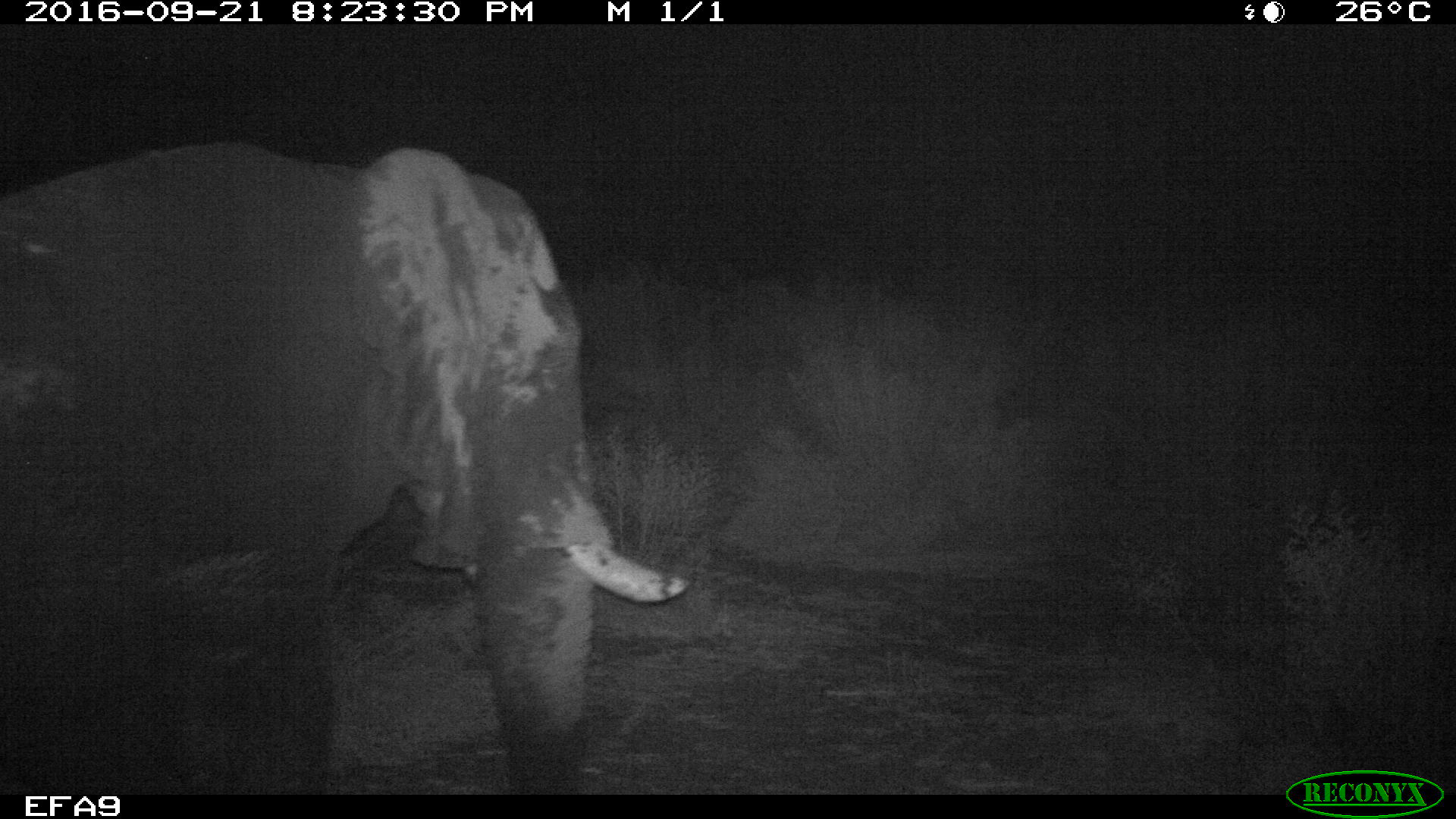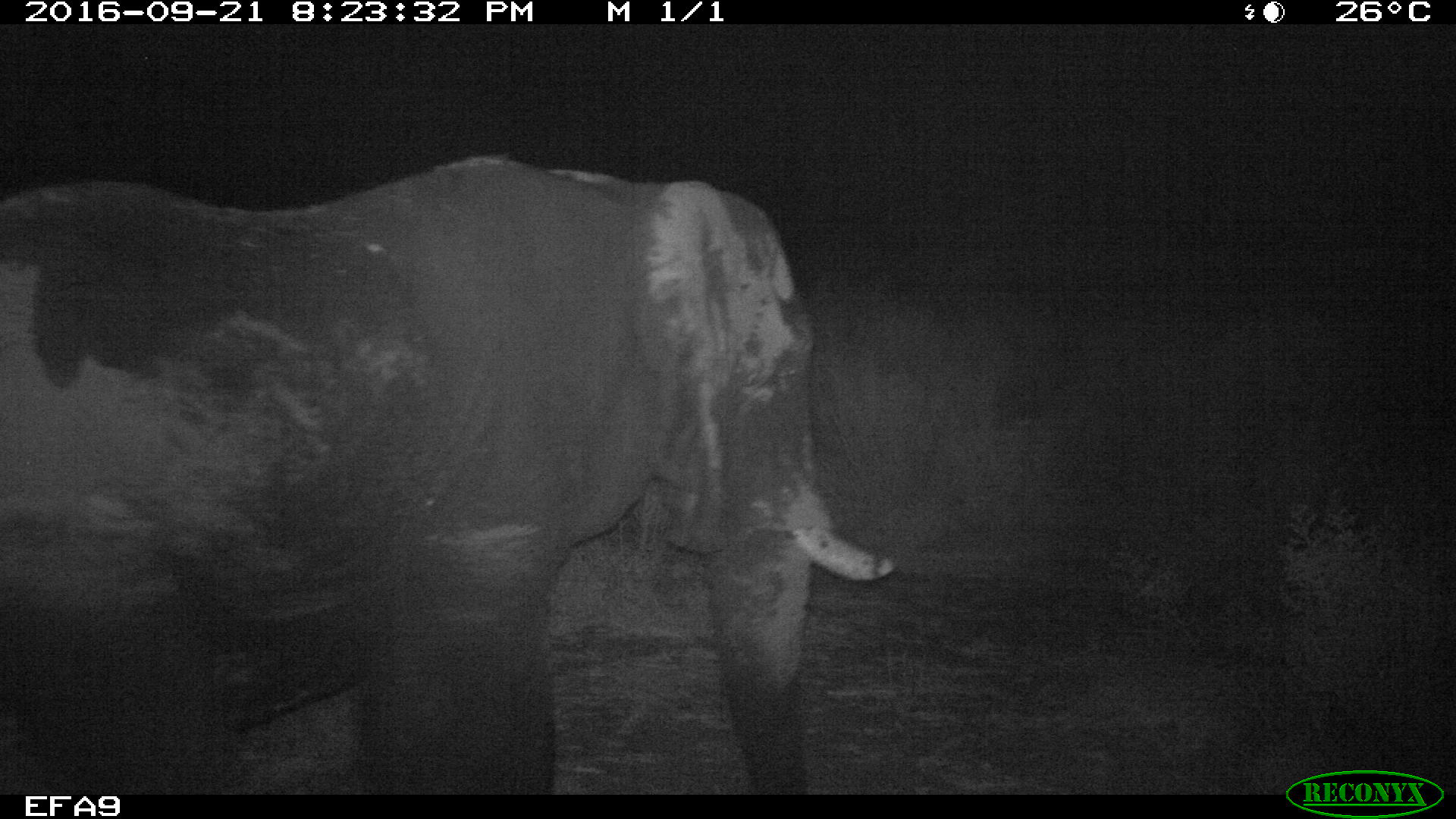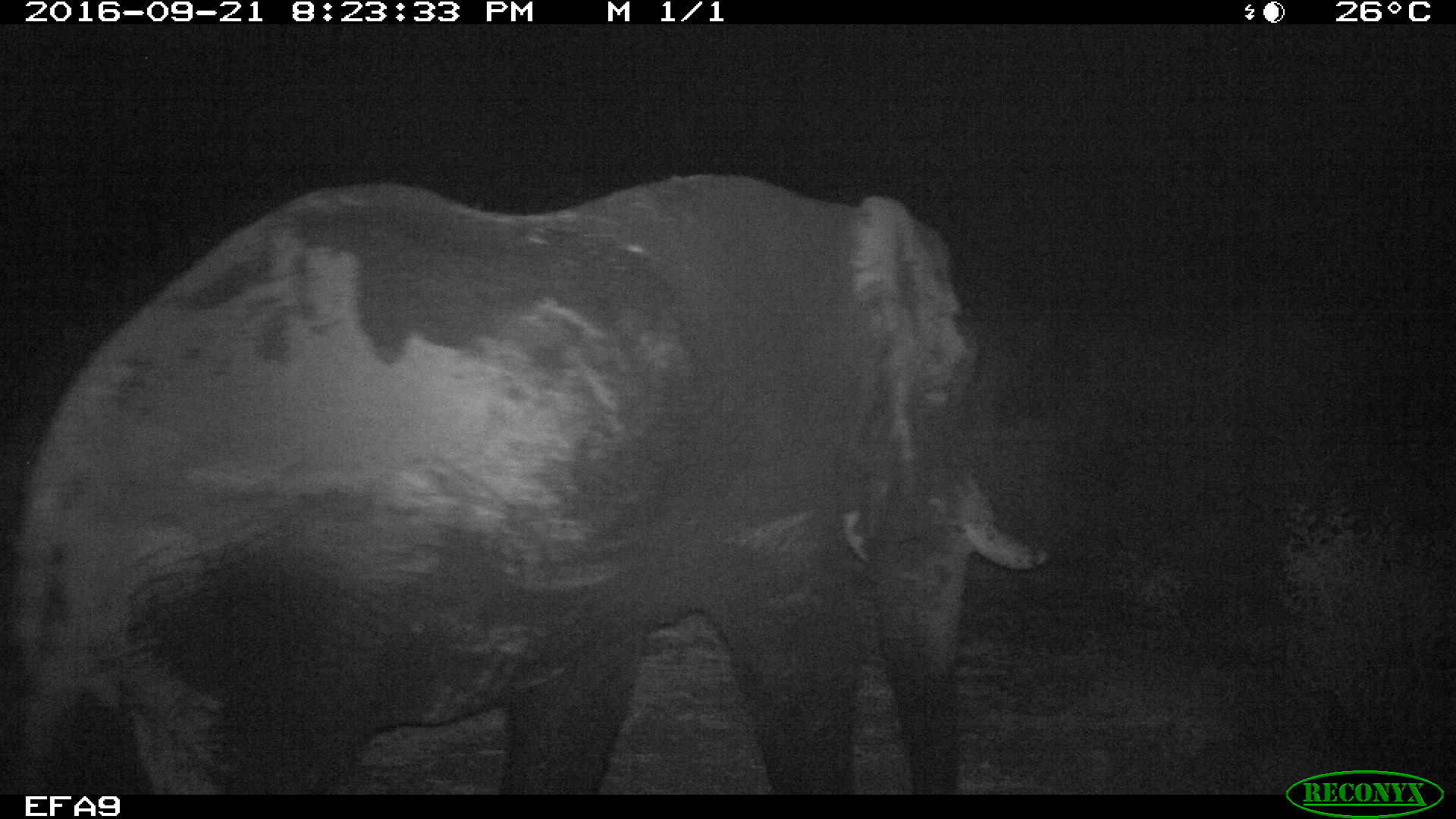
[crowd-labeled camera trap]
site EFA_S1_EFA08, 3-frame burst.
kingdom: Animalia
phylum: Chordata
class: Mammalia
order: Proboscidea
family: Elephantidae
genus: Loxodonta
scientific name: Loxodonta africana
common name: african bush elephant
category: elephant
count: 1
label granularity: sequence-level